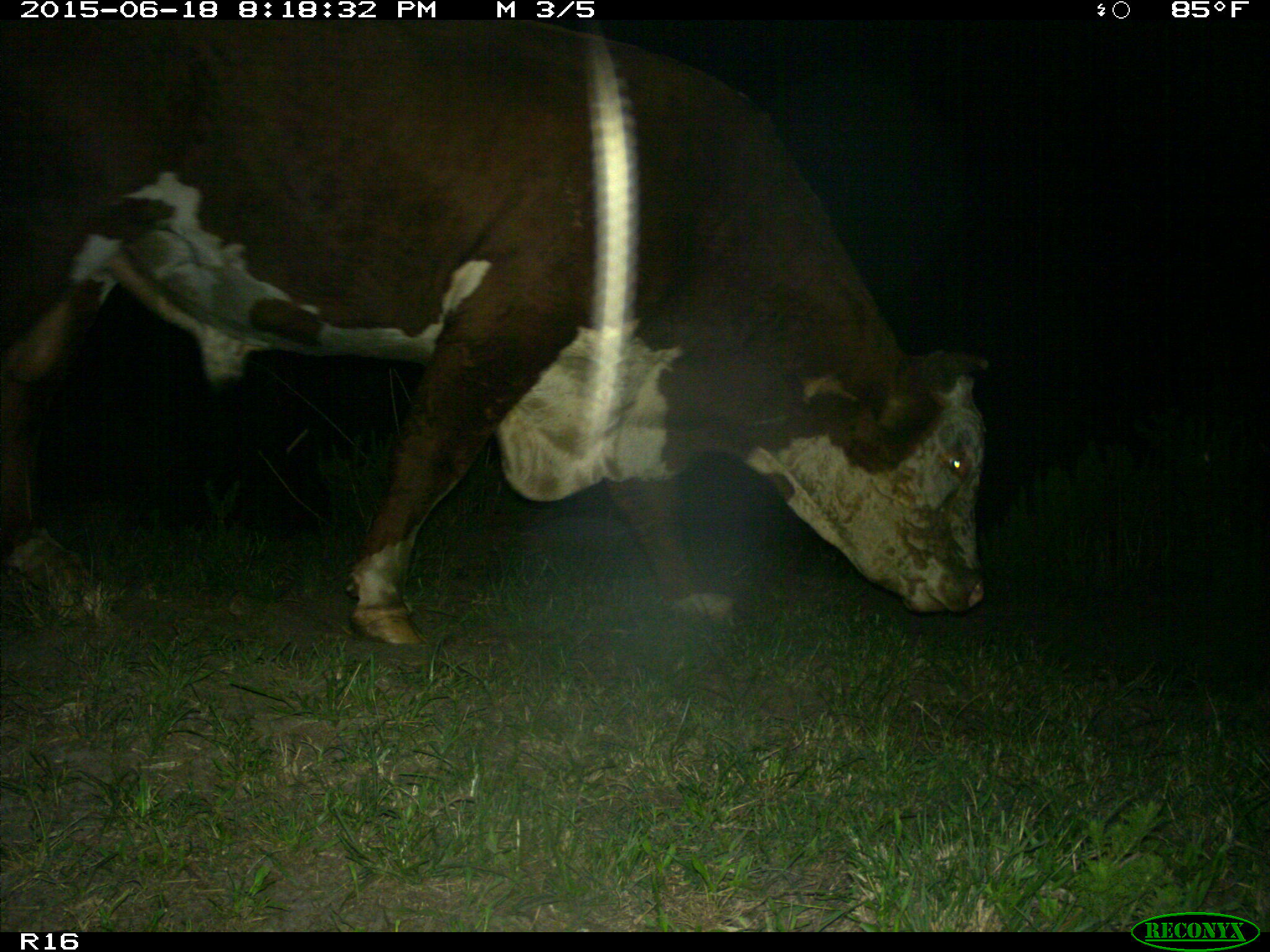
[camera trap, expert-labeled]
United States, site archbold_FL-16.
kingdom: Animalia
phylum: Chordata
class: Mammalia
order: Artiodactyla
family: Bovidae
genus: Bos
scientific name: Bos taurus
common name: domestic cow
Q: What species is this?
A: Bos taurus (domestic cow).